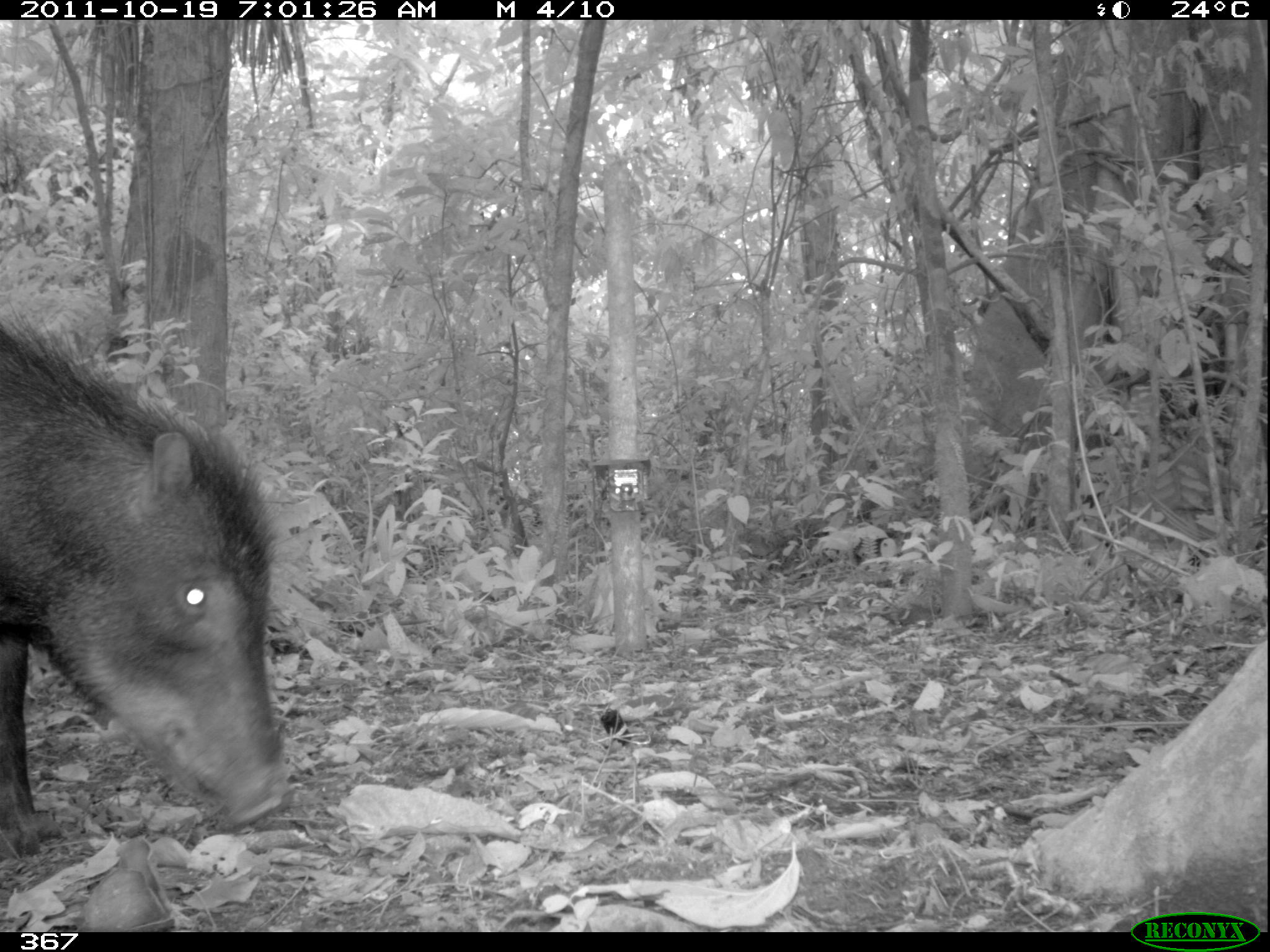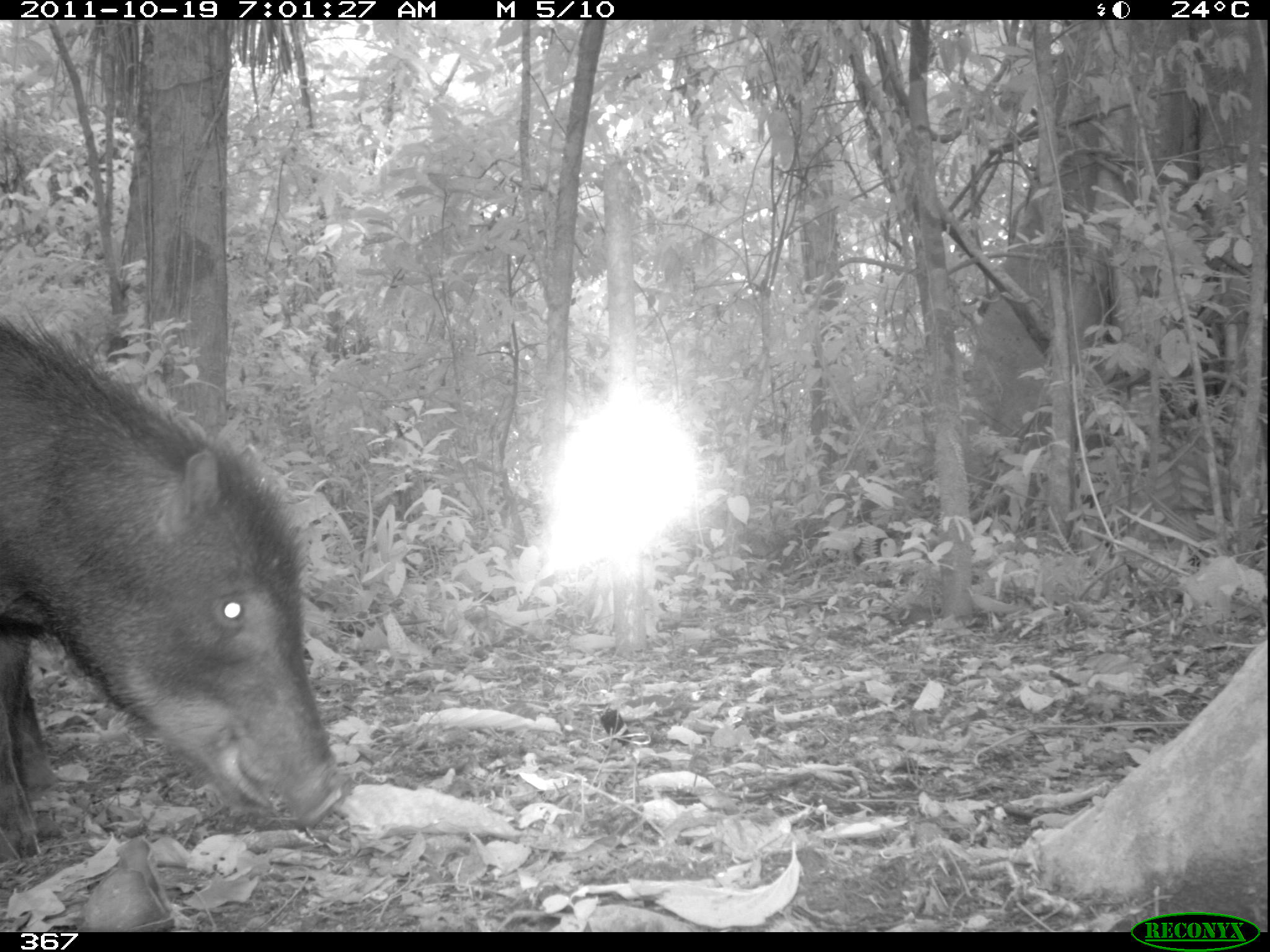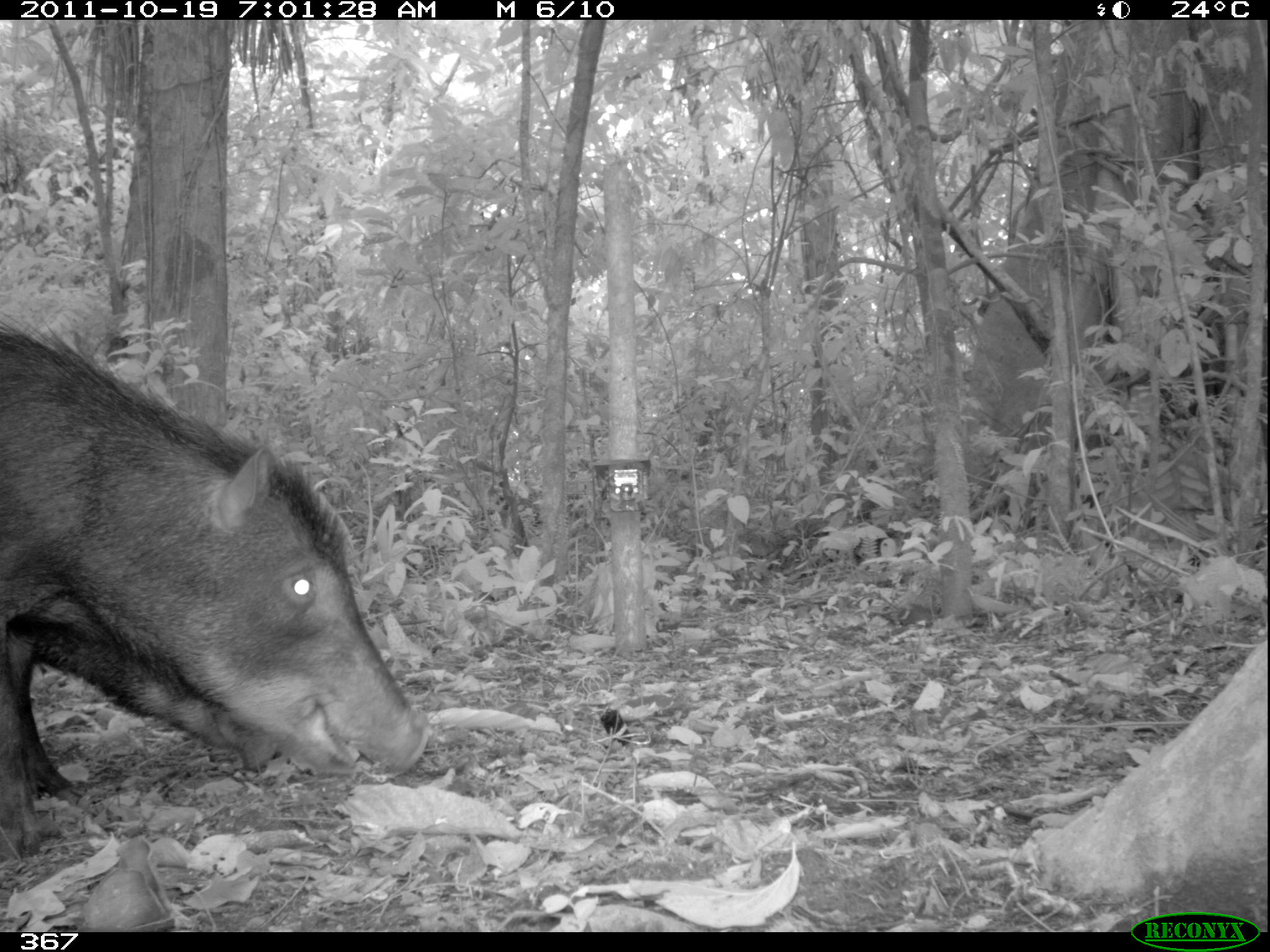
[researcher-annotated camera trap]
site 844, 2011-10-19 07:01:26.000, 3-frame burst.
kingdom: Animalia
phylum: Chordata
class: Mammalia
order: Artiodactyla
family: Tayassuidae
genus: Tayassu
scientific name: Tayassu pecari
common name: white-lipped peccary